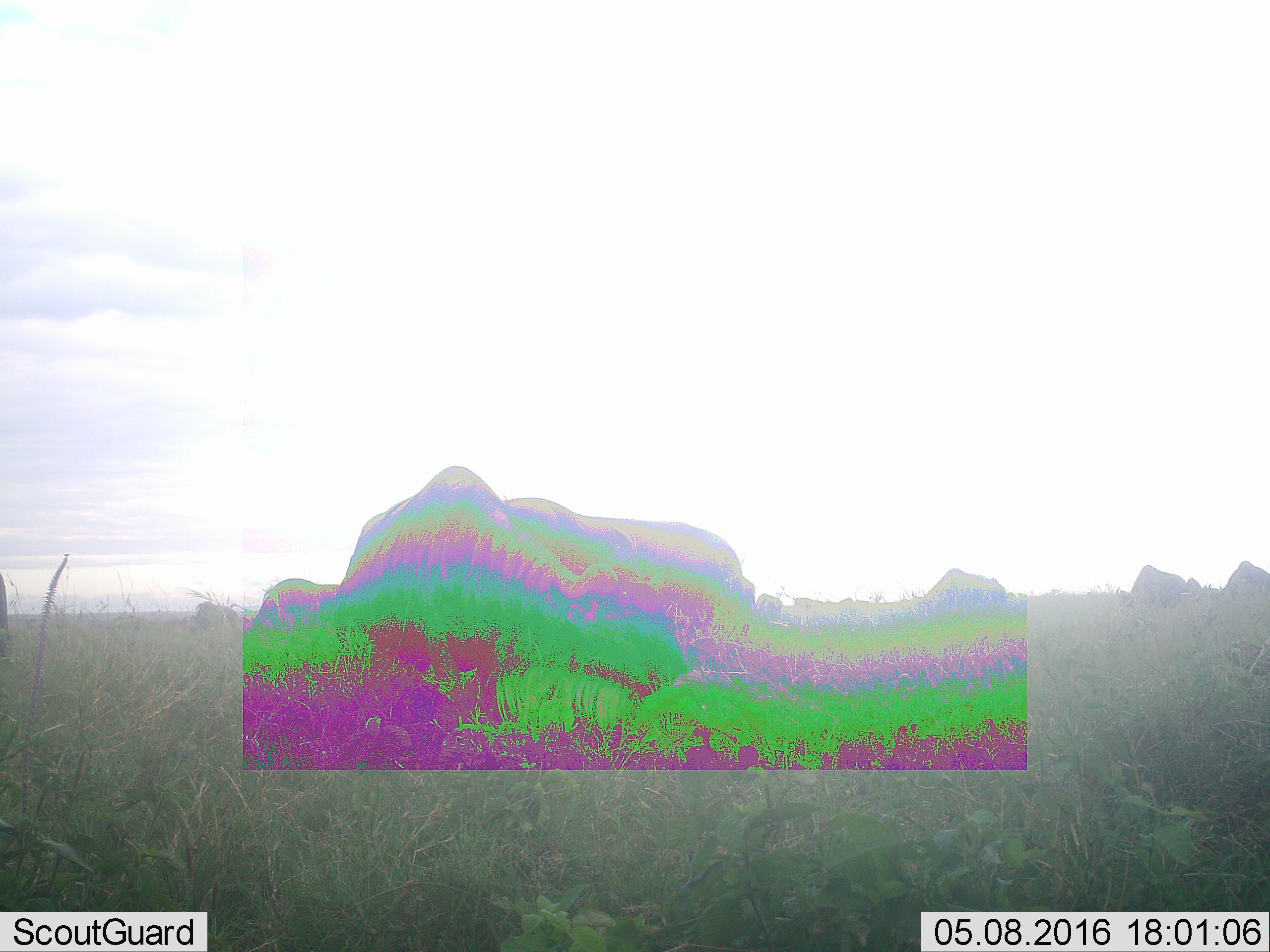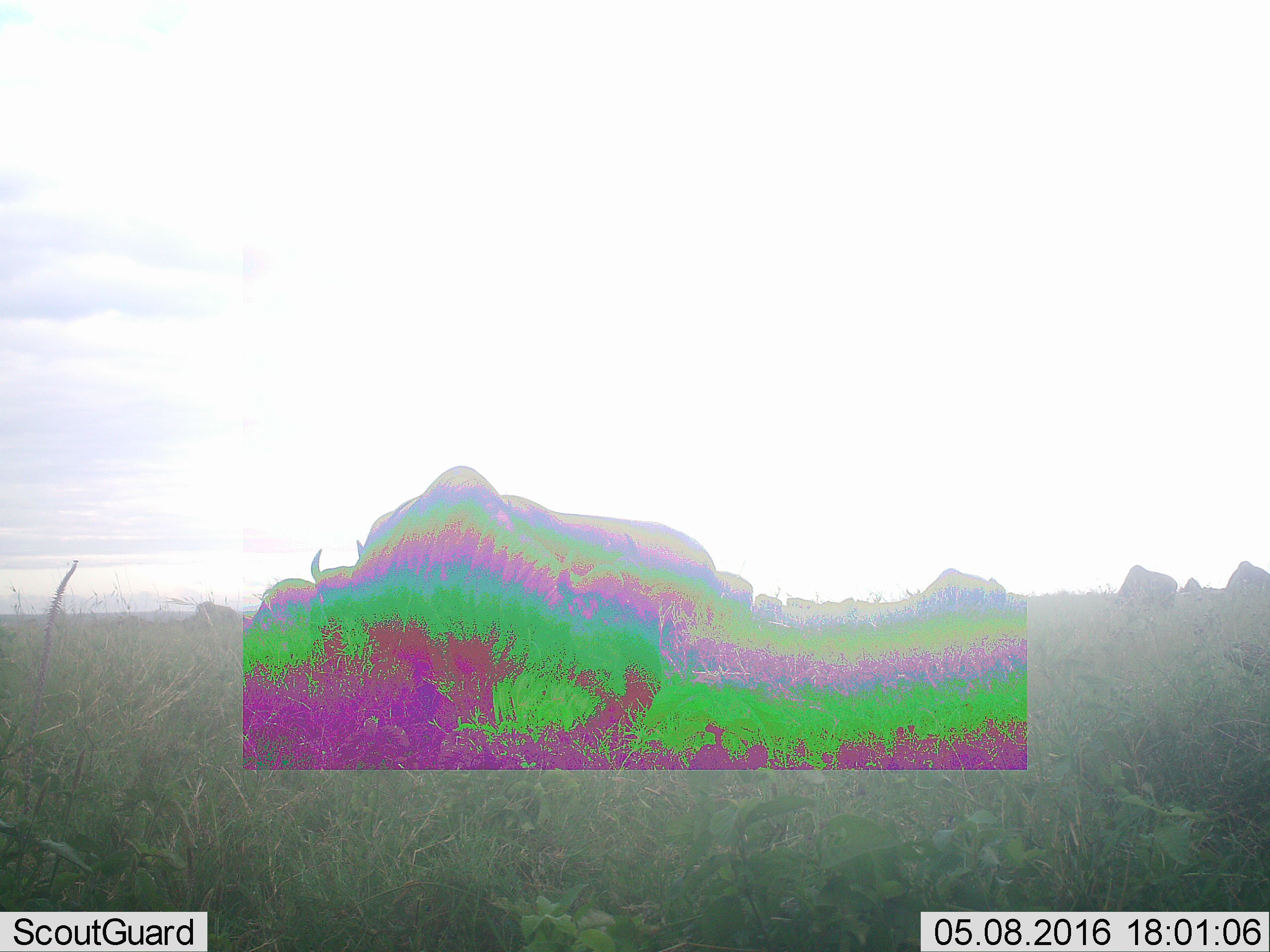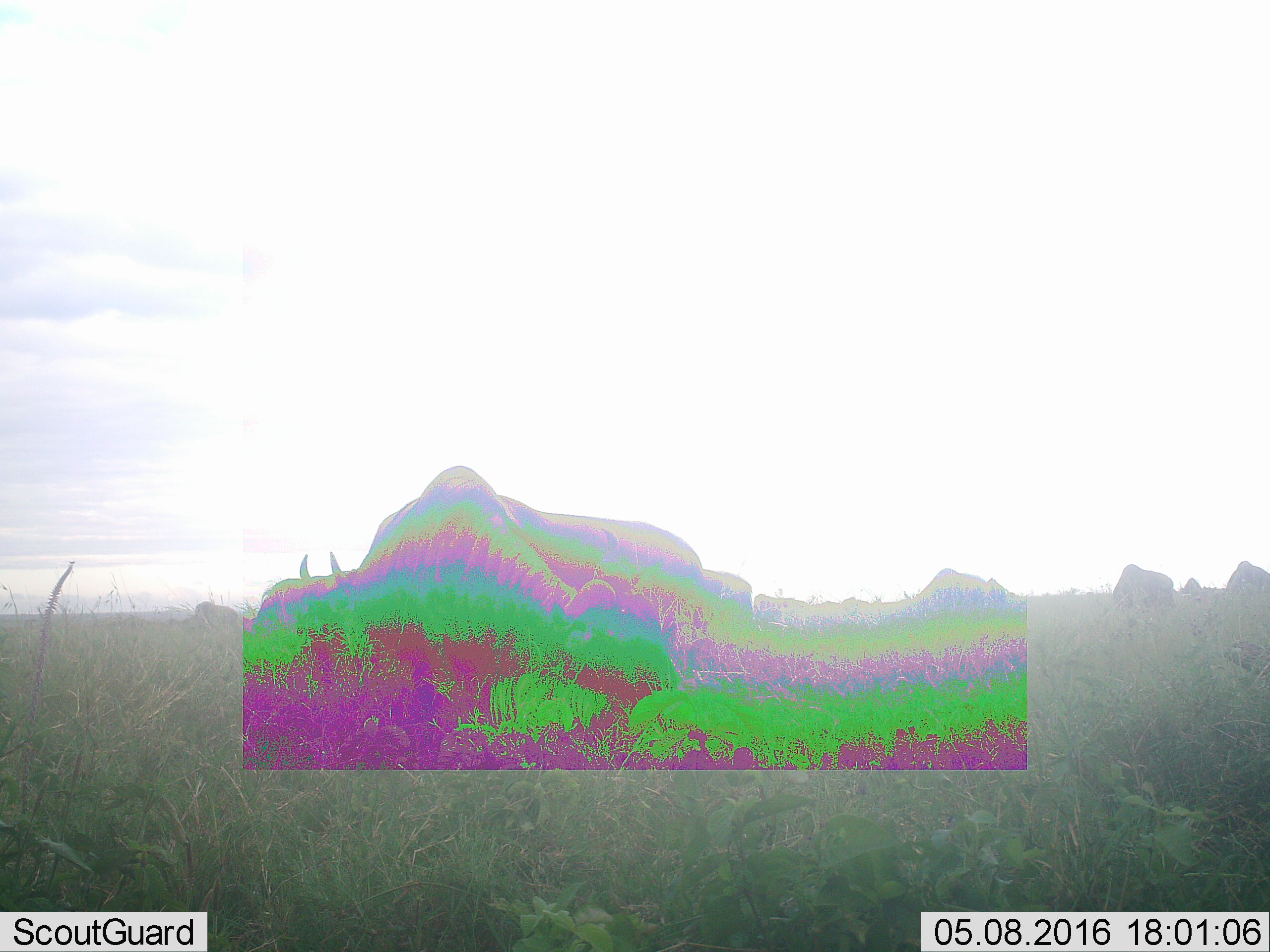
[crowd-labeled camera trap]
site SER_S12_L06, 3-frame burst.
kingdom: Animalia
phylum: Chordata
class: Mammalia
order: Artiodactyla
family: Bovidae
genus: Connochaetes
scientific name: Connochaetes taurinus taurinus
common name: blue wildebeest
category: wildebeestblue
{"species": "wildebeestblue (blue wildebeest) (Connochaetes taurinus taurinus)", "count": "11-50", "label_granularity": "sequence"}